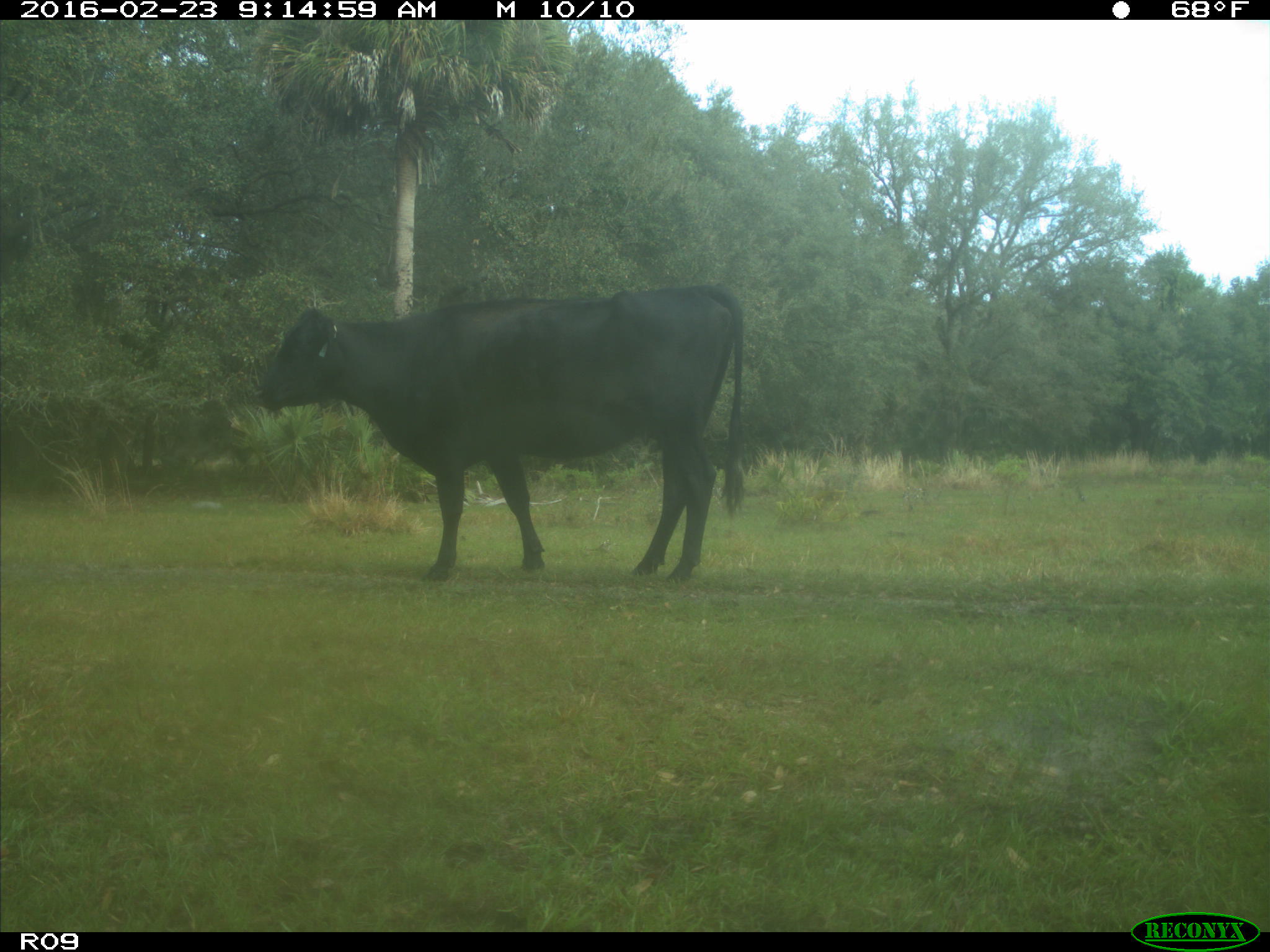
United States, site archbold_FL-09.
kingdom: Animalia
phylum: Chordata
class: Mammalia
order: Artiodactyla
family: Bovidae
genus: Bos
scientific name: Bos taurus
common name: domestic cow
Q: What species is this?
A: Bos taurus (domestic cow).